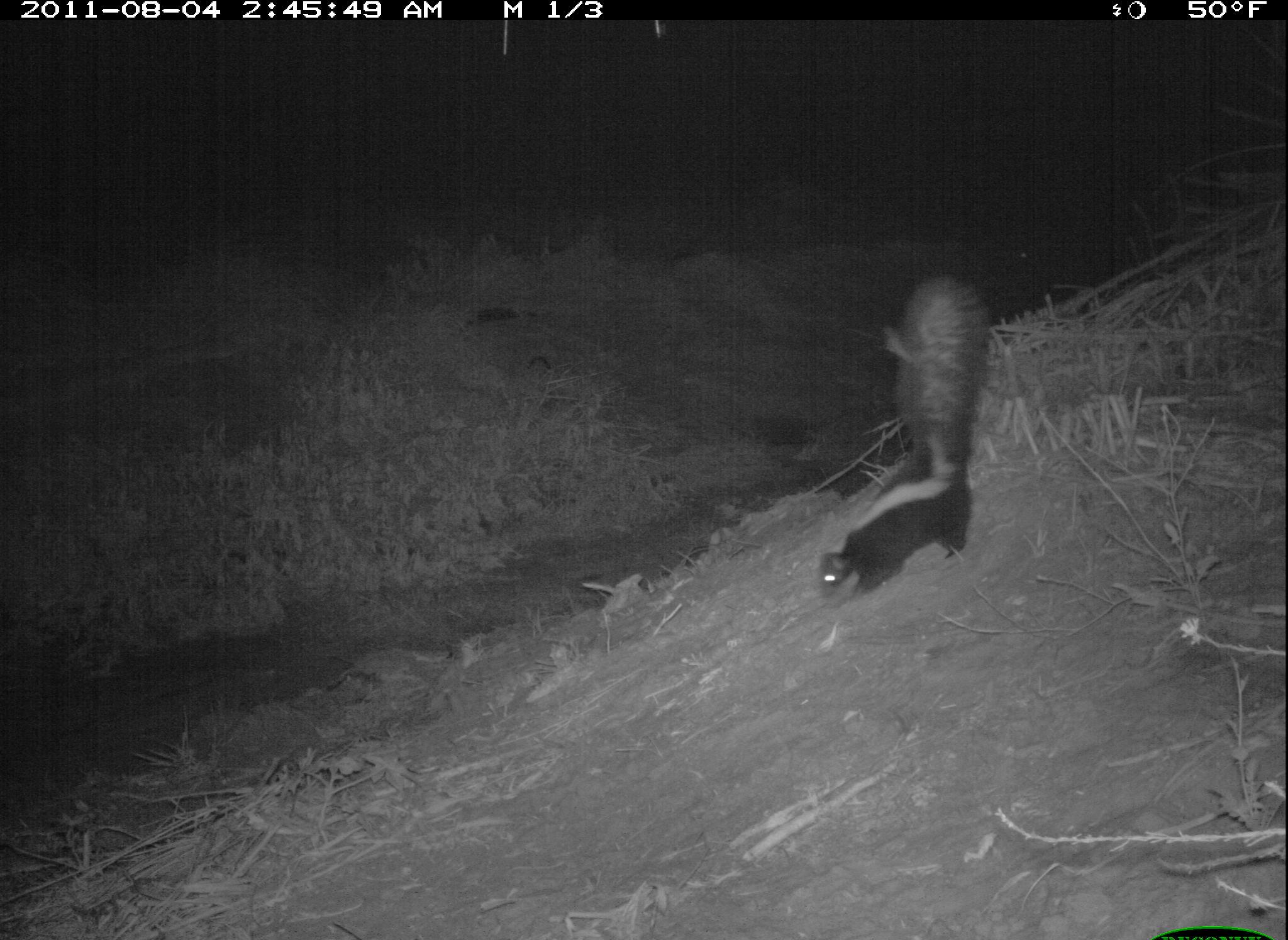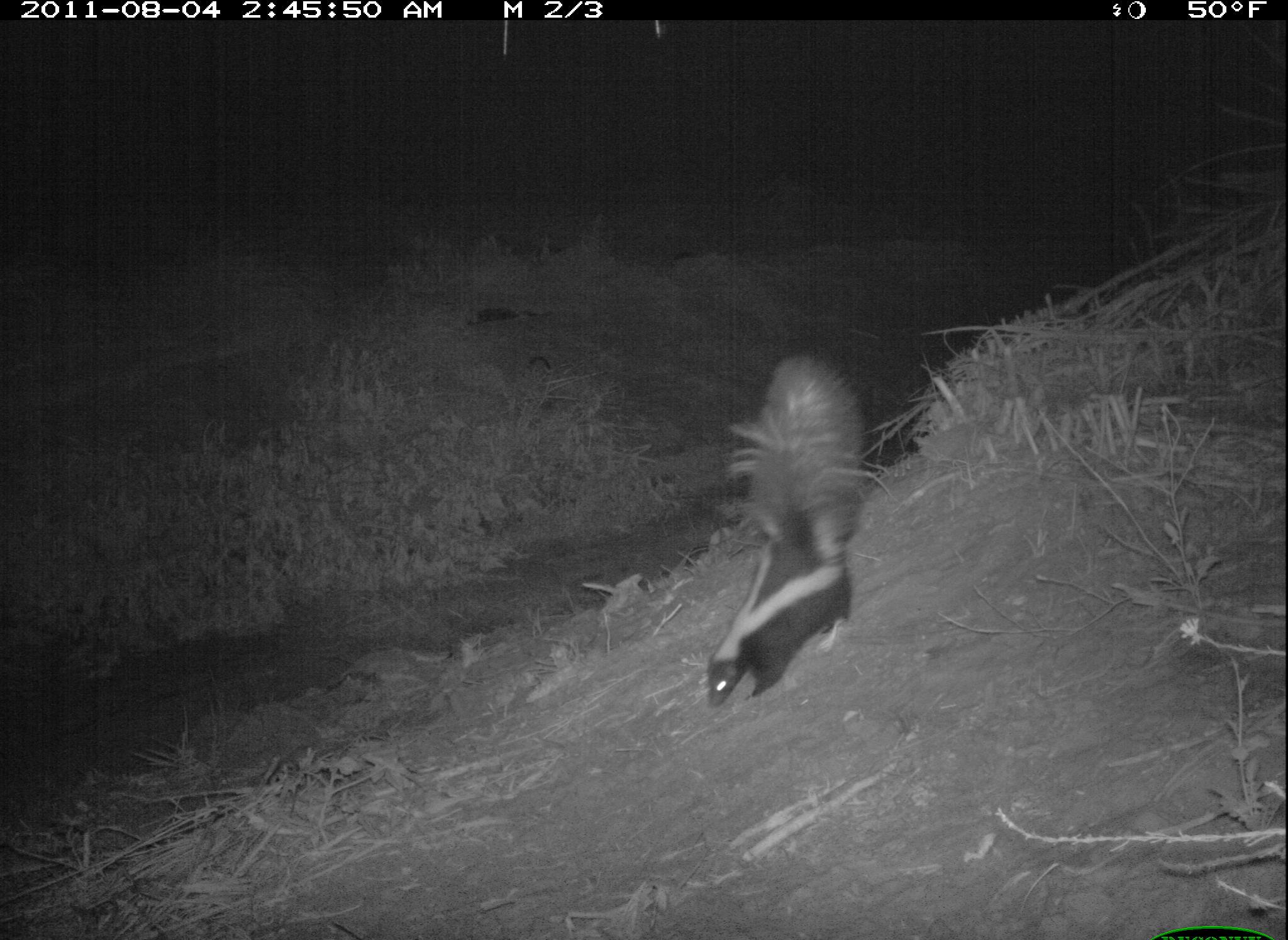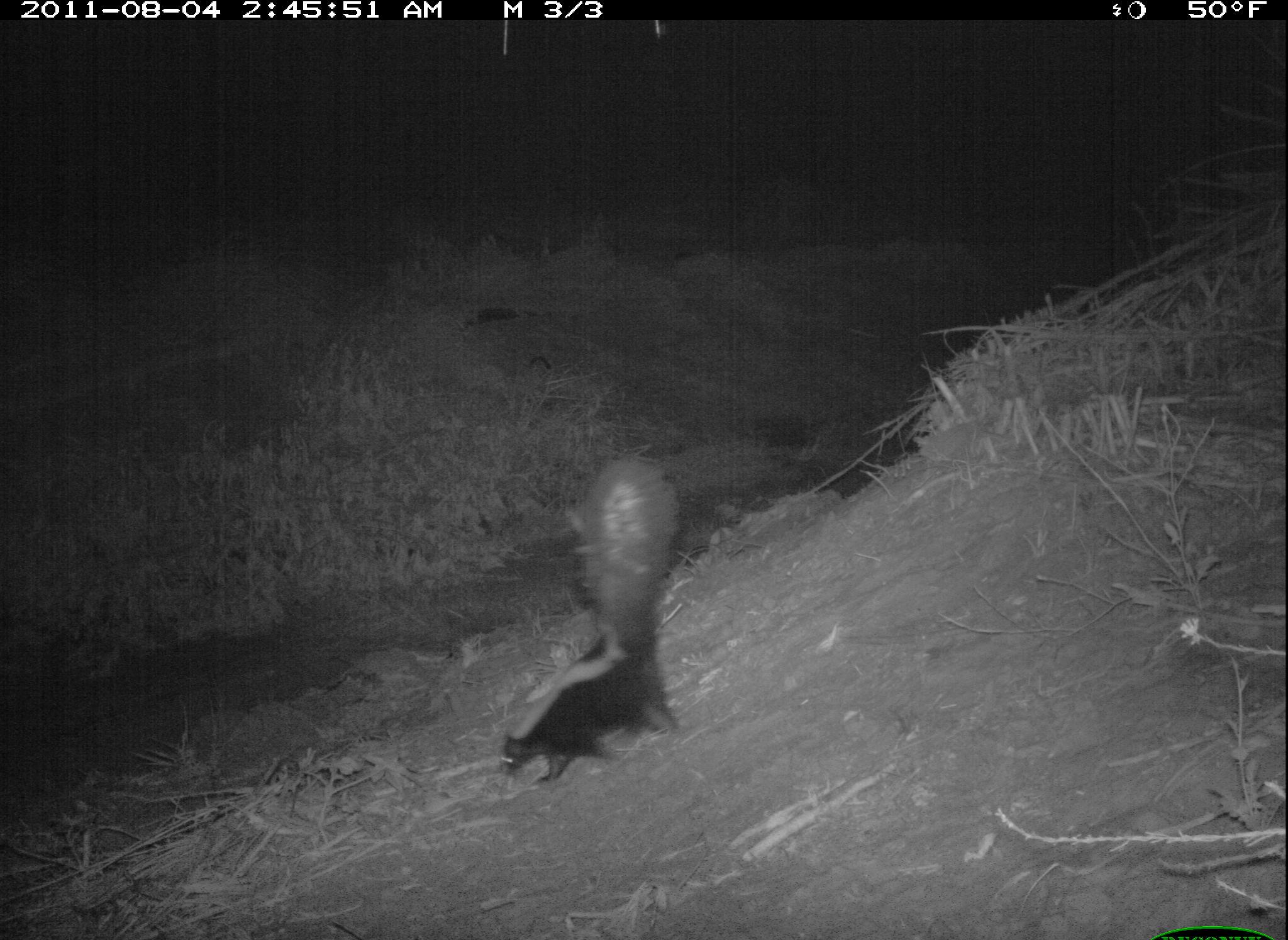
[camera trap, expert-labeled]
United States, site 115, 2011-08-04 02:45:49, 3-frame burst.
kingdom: Animalia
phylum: Chordata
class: Mammalia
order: Carnivora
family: Mephitidae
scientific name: Mephitidae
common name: skunk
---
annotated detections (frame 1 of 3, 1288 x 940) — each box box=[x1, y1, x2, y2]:
skunk: box=[815, 272, 995, 625]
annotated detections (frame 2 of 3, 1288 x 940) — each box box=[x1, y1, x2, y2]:
skunk: box=[687, 354, 874, 714]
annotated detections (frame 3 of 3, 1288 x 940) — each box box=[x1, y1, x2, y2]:
skunk: box=[480, 446, 689, 797]